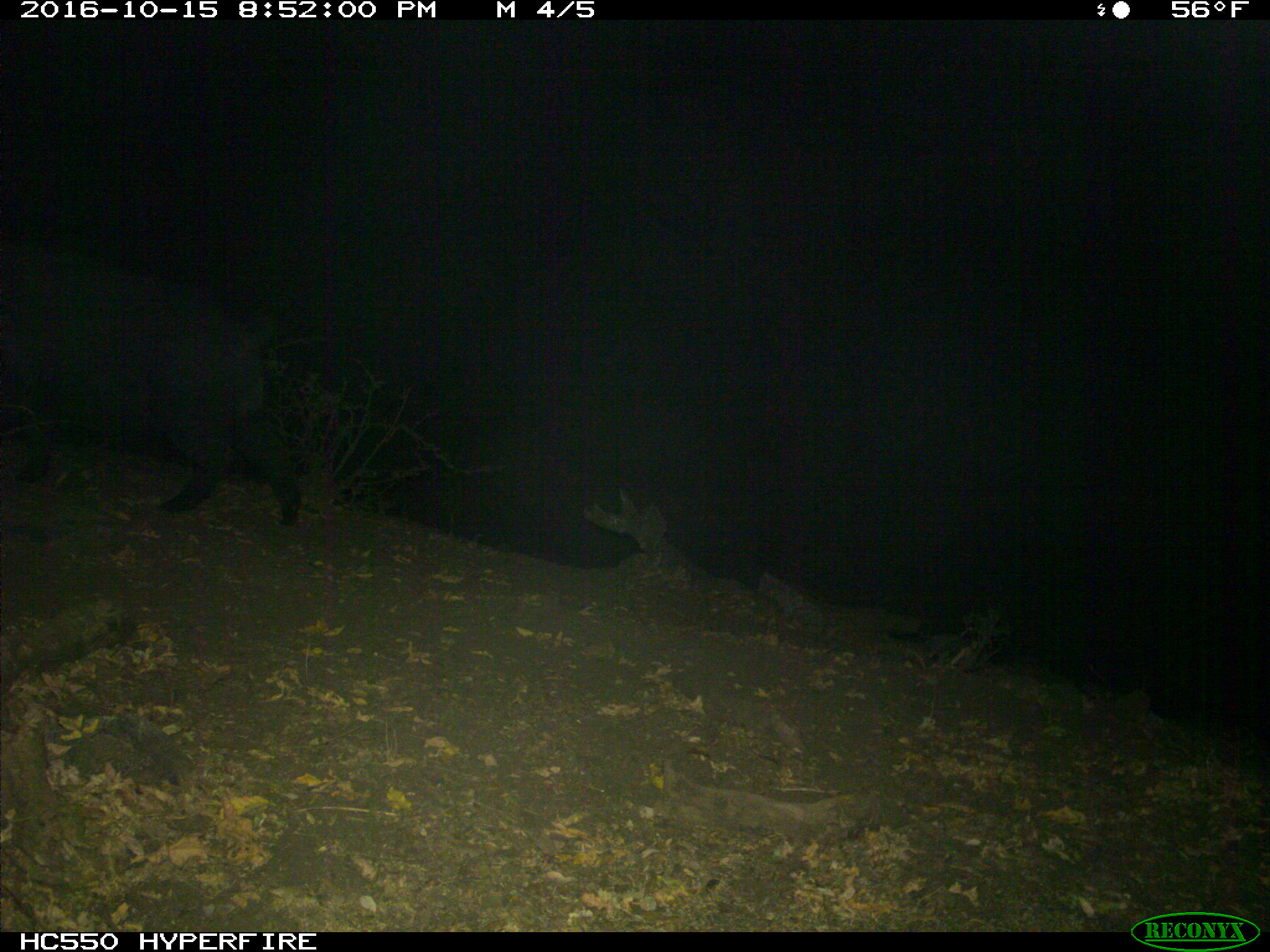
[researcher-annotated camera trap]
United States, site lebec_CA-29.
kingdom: Animalia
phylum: Chordata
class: Mammalia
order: Artiodactyla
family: Suidae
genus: Sus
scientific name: Sus scrofa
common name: wild boar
Sus scrofa (wild boar).